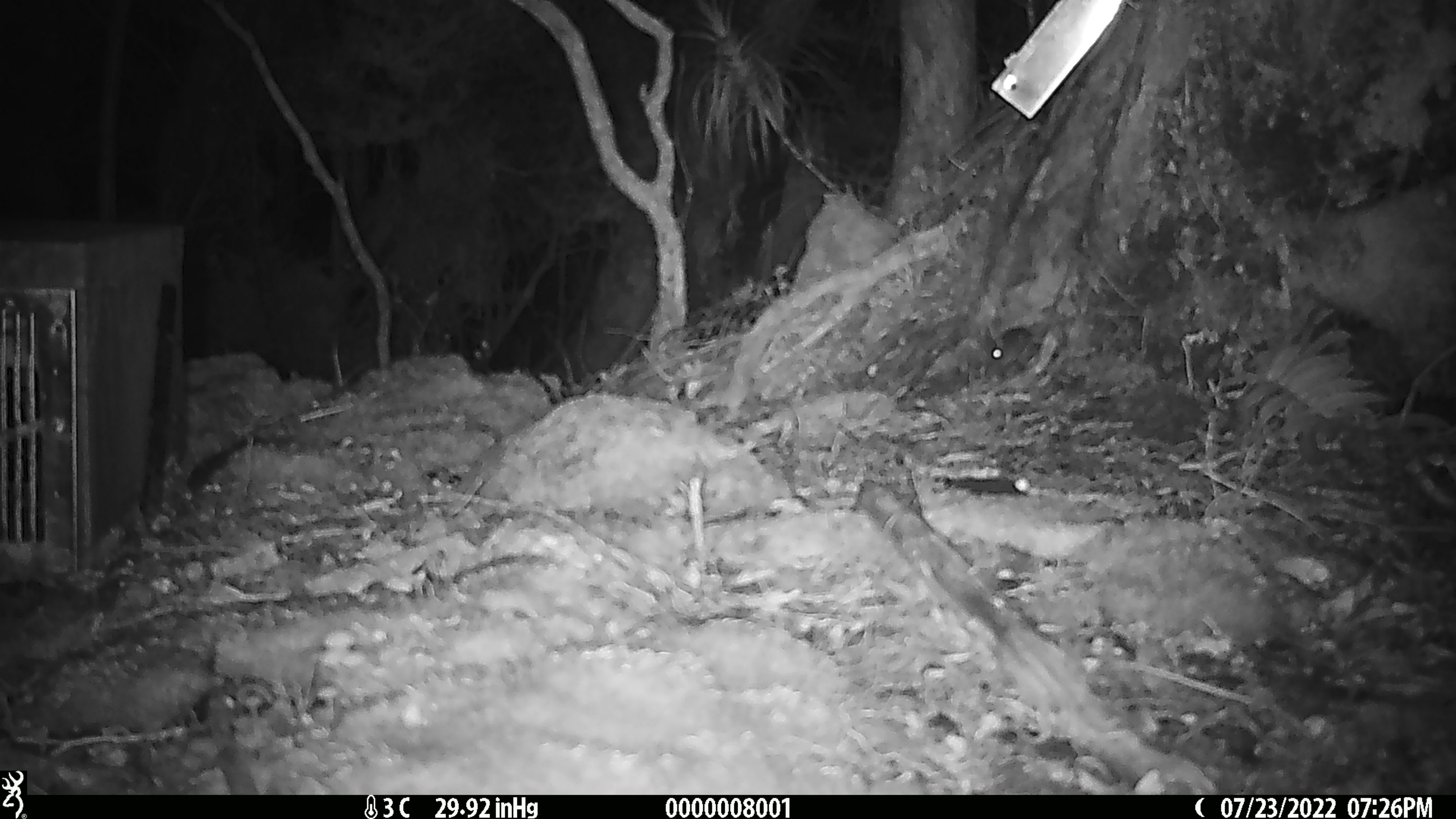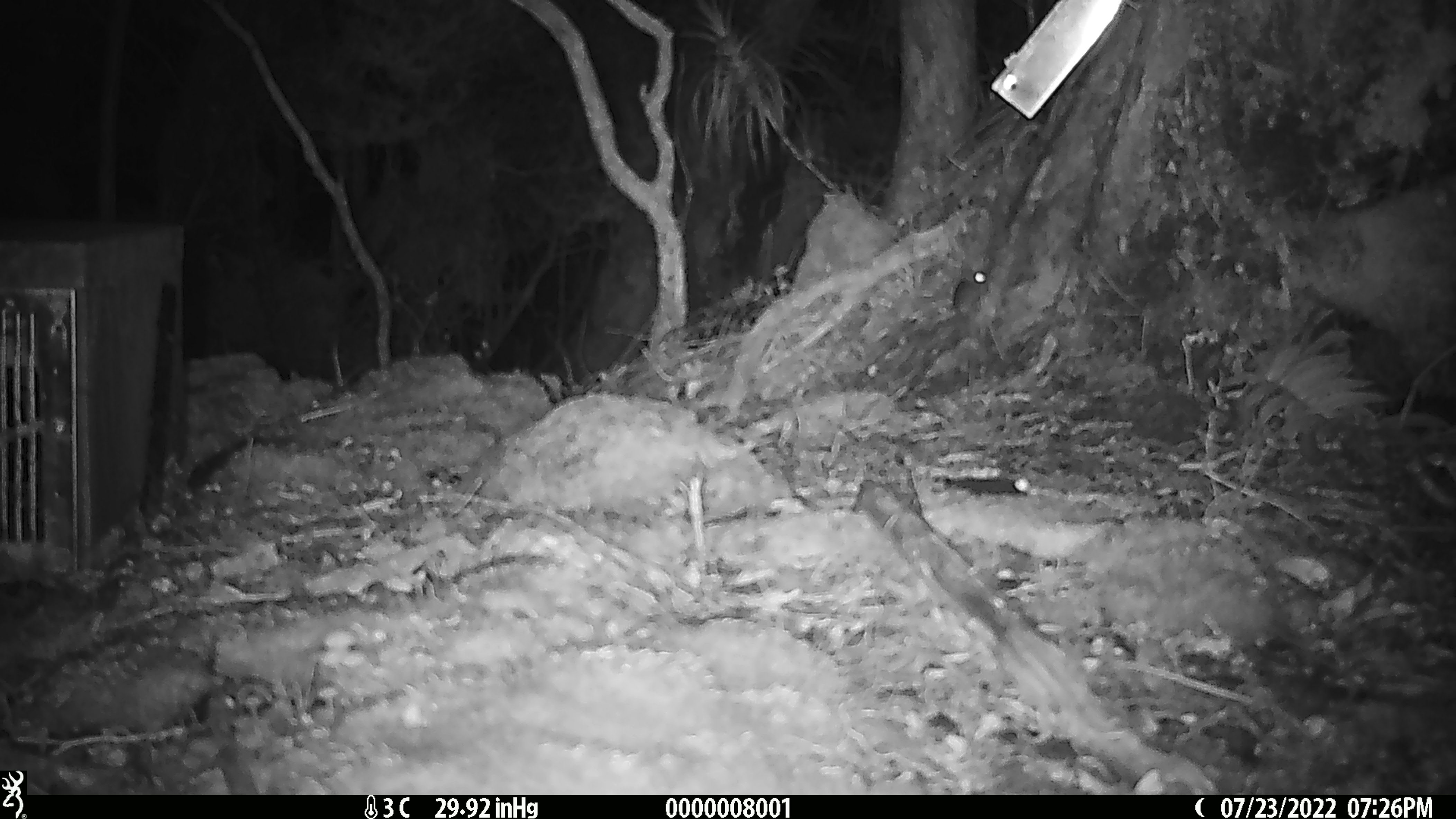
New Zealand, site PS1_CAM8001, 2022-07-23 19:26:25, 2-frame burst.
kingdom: Animalia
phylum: Chordata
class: Mammalia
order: Rodentia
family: Muridae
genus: Mus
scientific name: Mus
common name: mouse